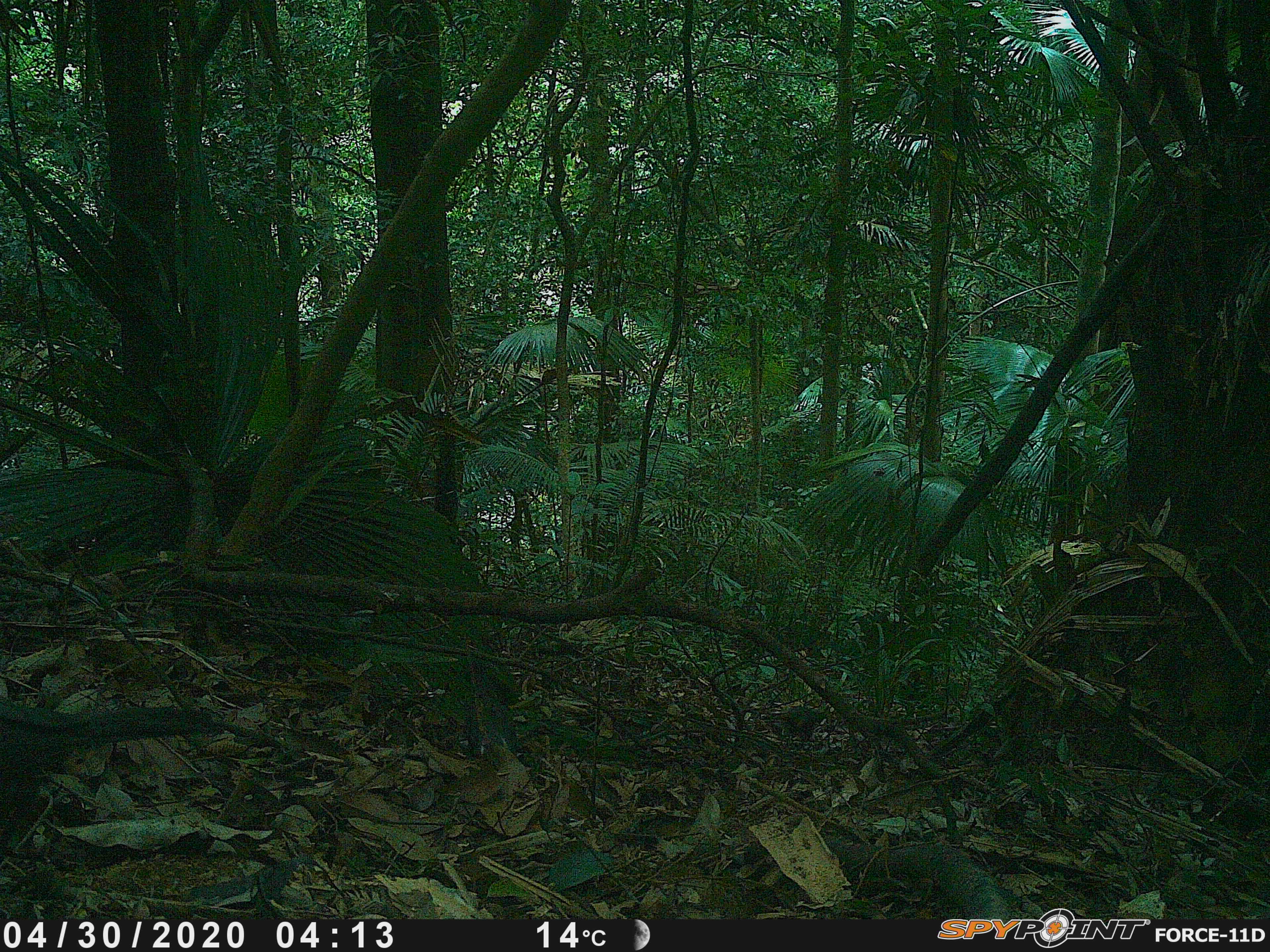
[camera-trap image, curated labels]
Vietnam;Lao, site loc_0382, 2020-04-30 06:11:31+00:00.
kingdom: Animalia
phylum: Chordata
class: Aves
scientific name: Aves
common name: bird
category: unidentified bird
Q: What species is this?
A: Unidentified bird (bird) (Aves).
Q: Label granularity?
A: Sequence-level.